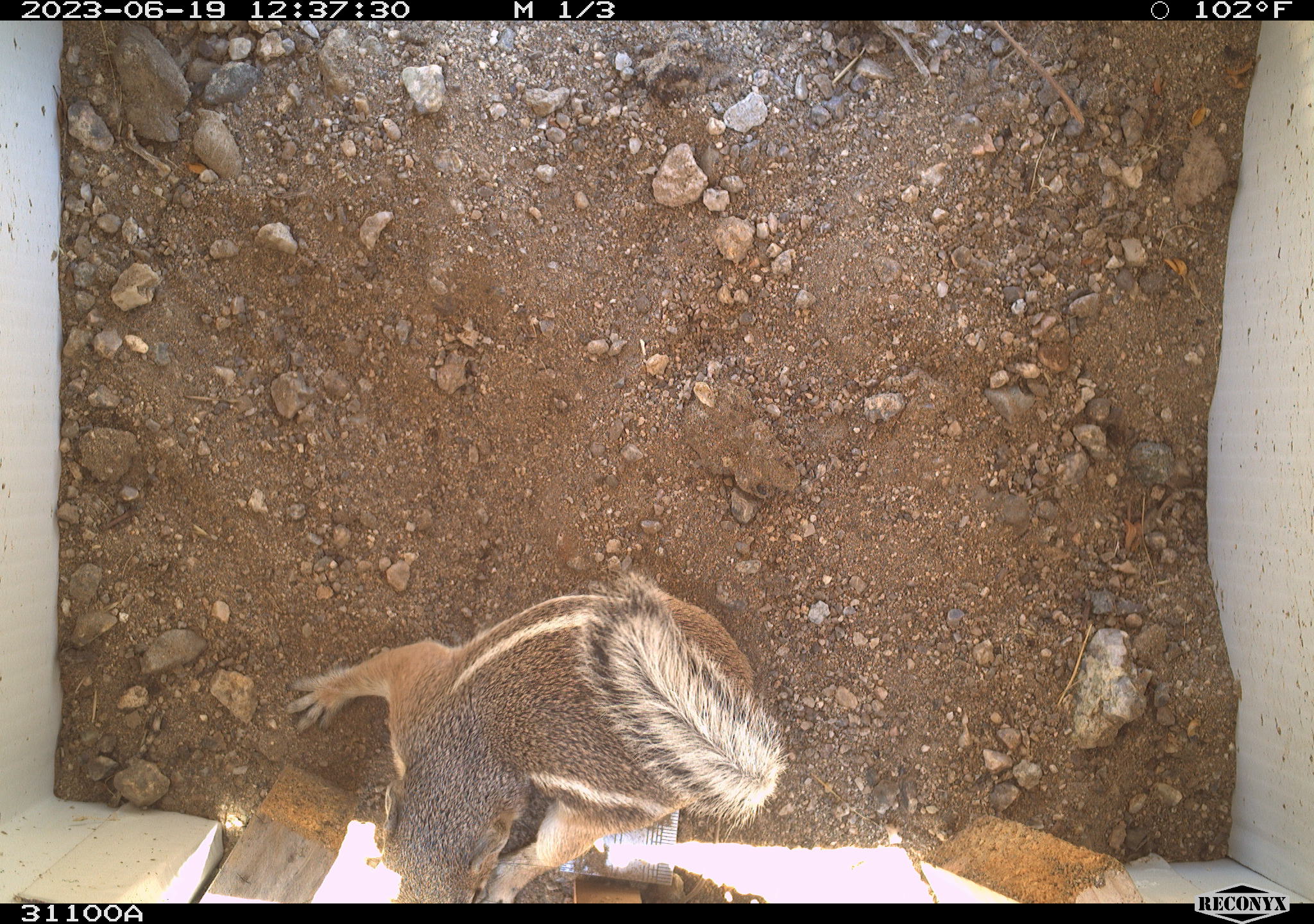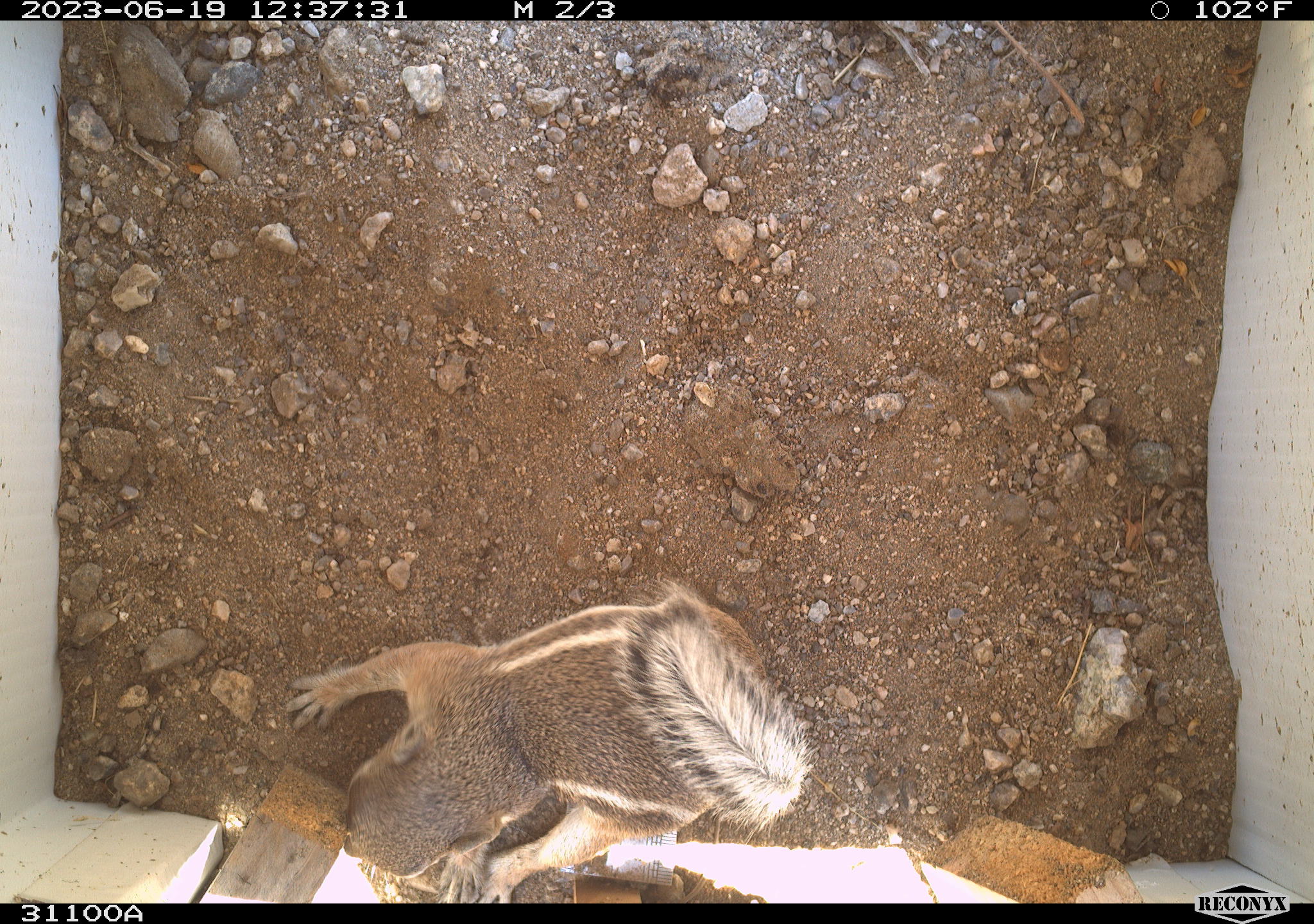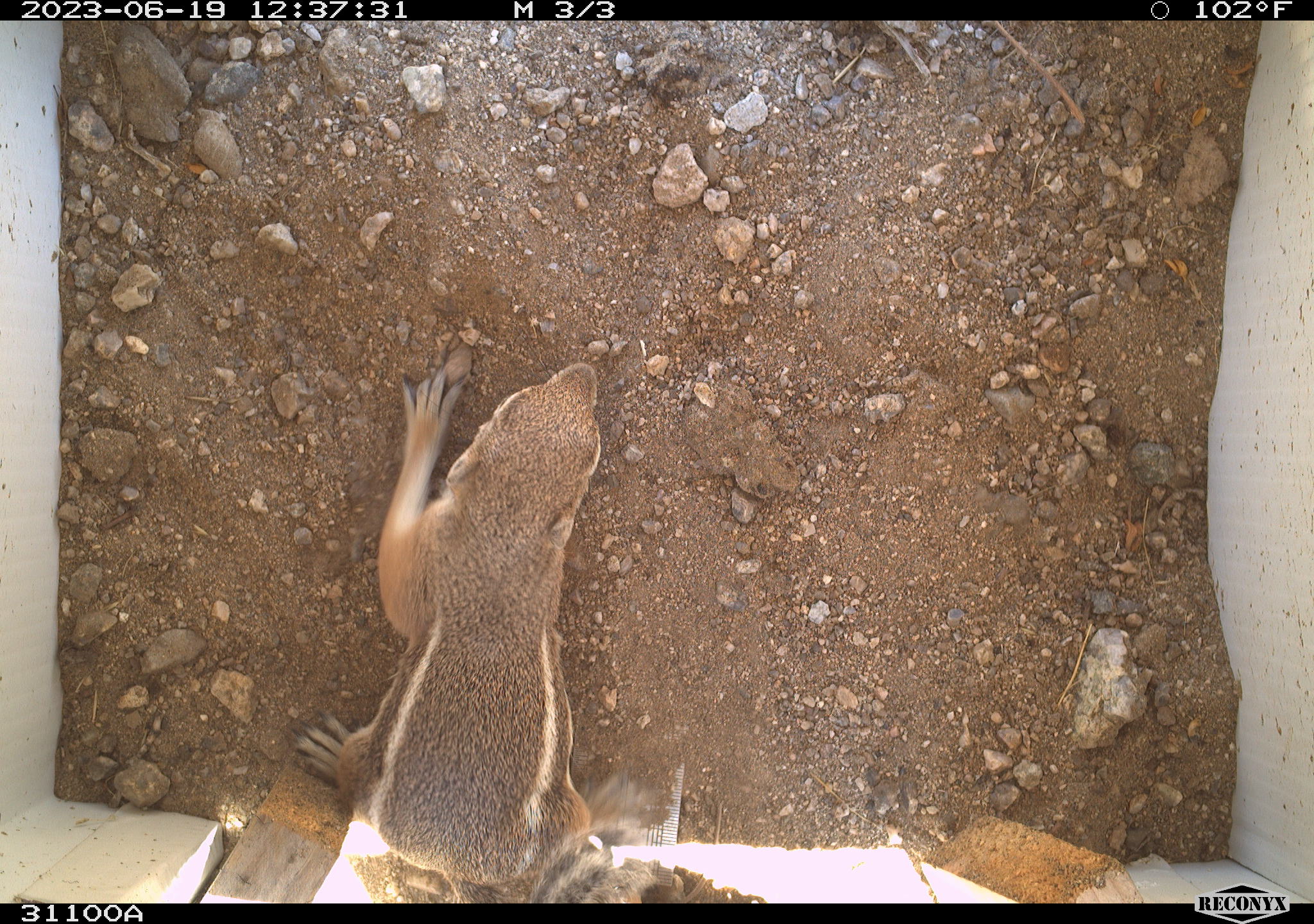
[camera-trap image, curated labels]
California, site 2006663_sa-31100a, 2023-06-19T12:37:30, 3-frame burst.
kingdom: Animalia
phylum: Chordata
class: Mammalia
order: Rodentia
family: Sciuridae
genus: Ammospermophilus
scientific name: Ammospermophilus leucurus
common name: white-tailed antelope squirrel